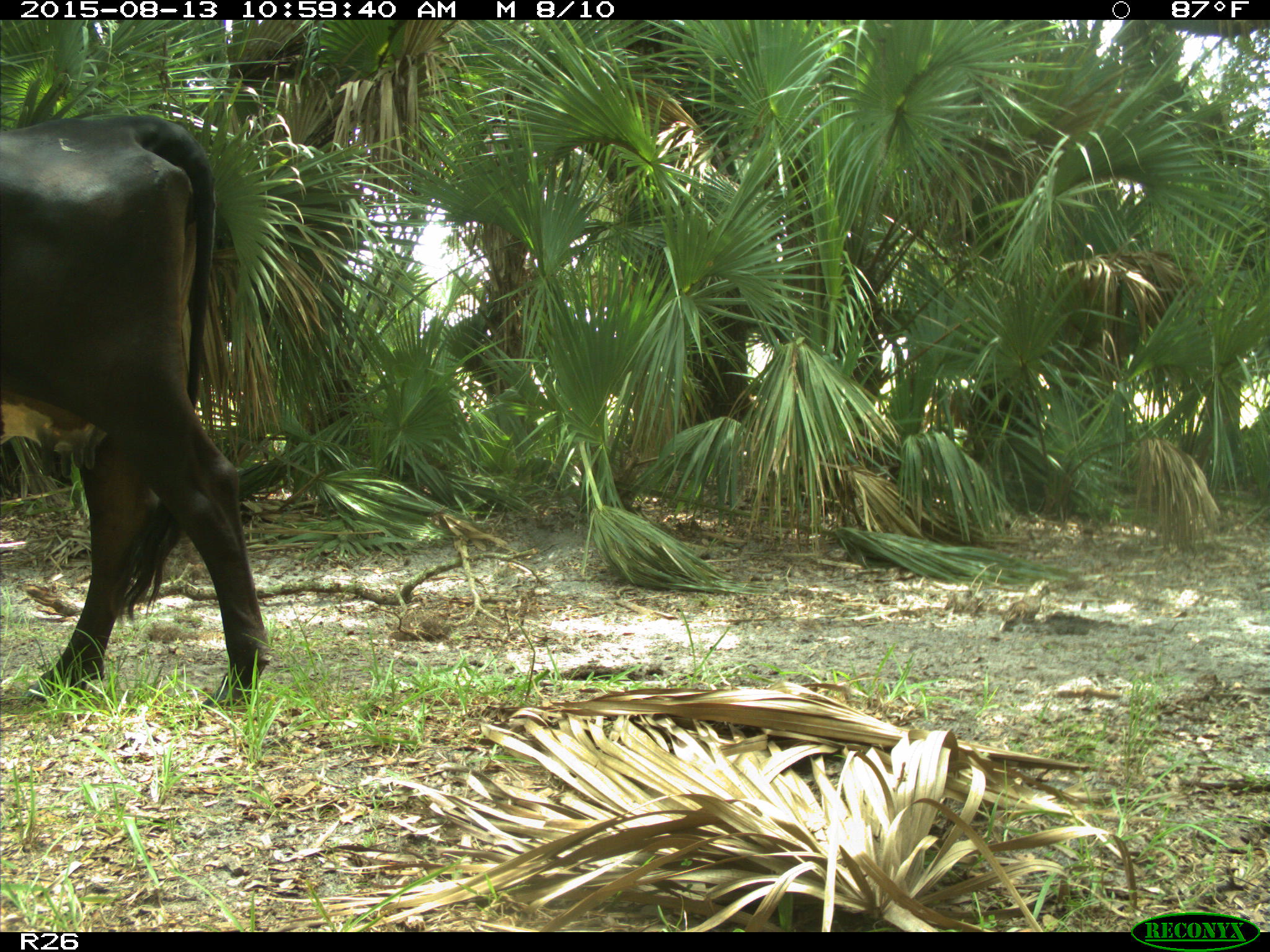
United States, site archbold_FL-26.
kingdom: Animalia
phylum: Chordata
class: Mammalia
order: Artiodactyla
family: Bovidae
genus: Bos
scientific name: Bos taurus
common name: domestic cow